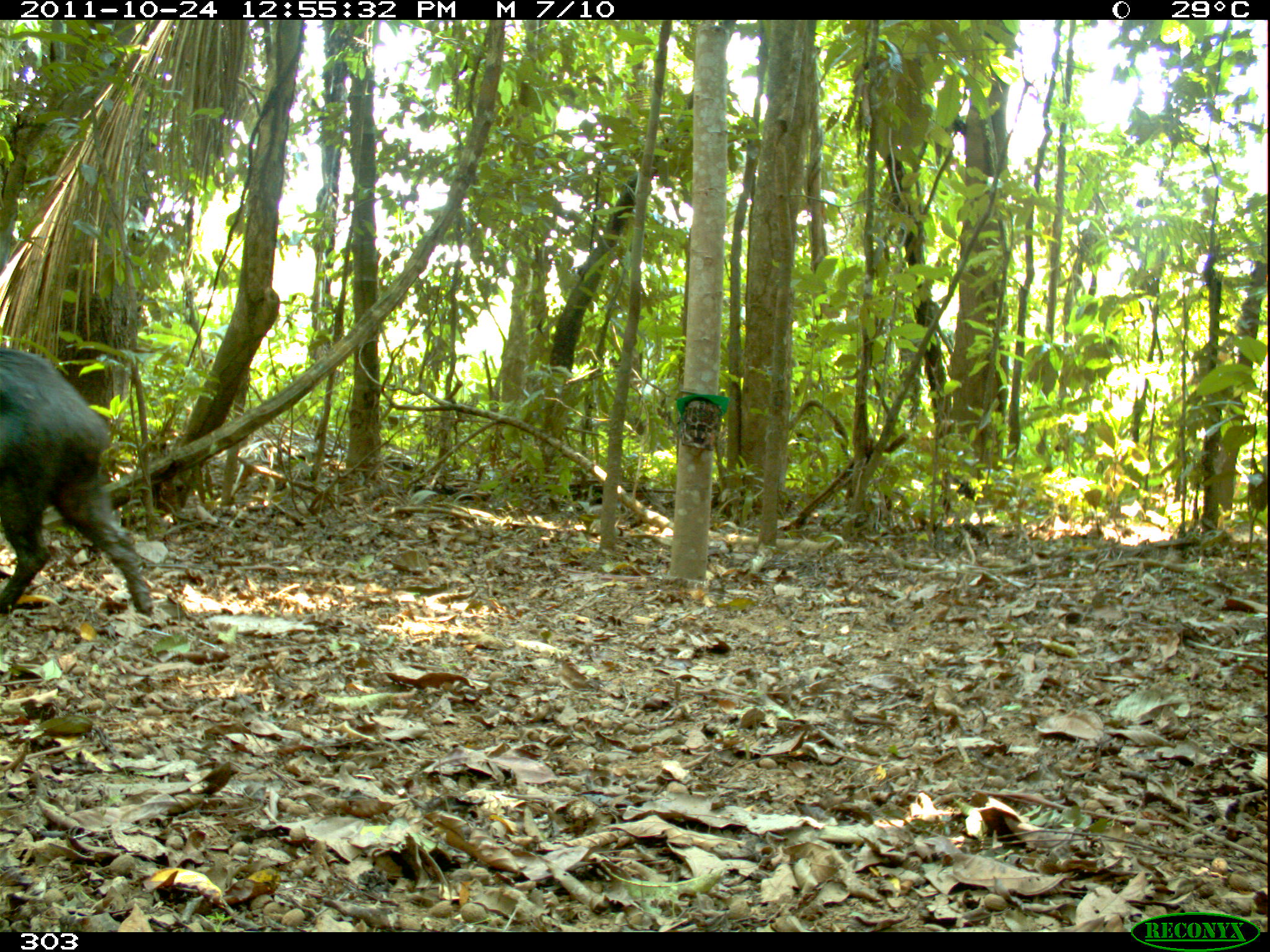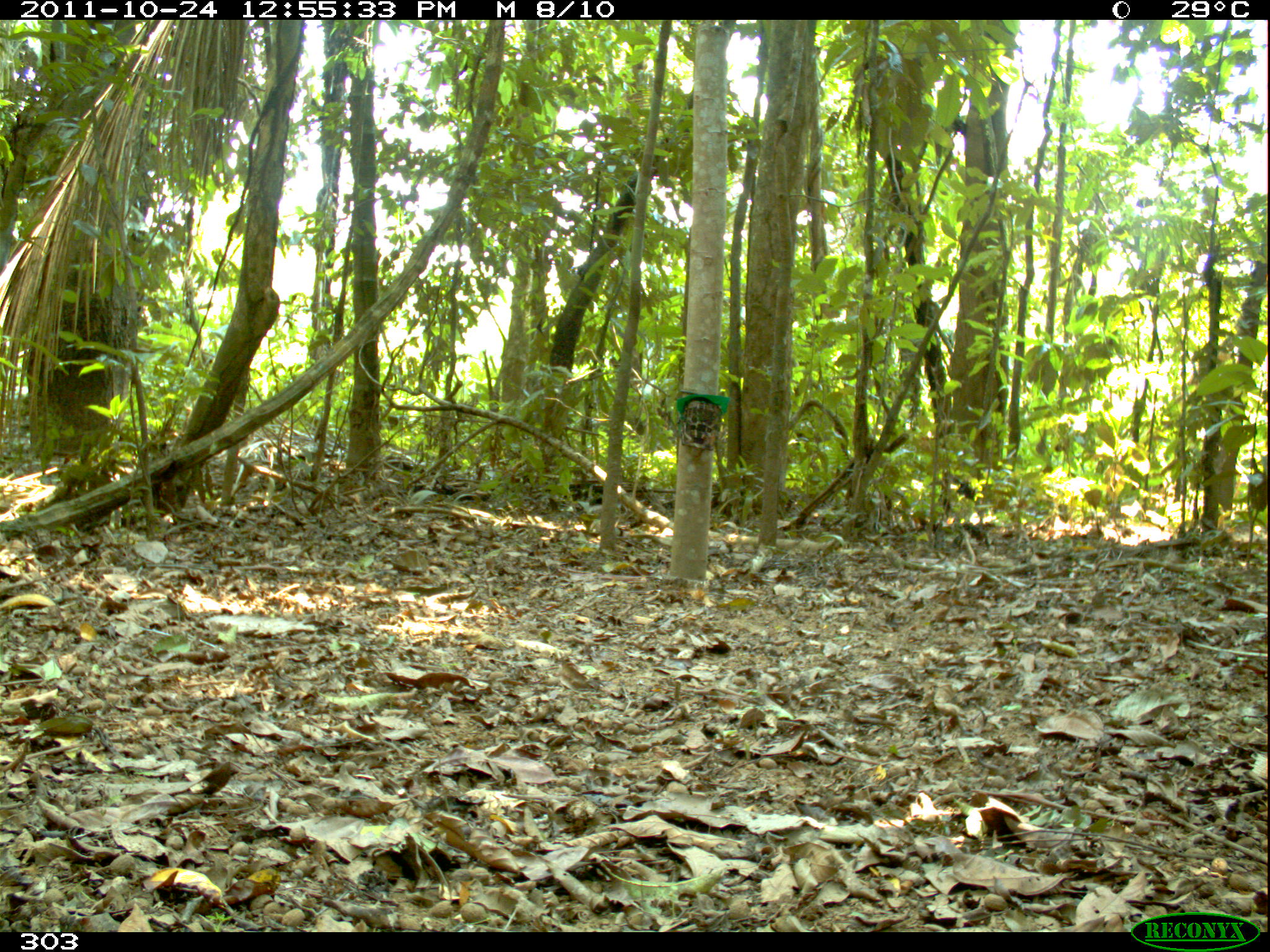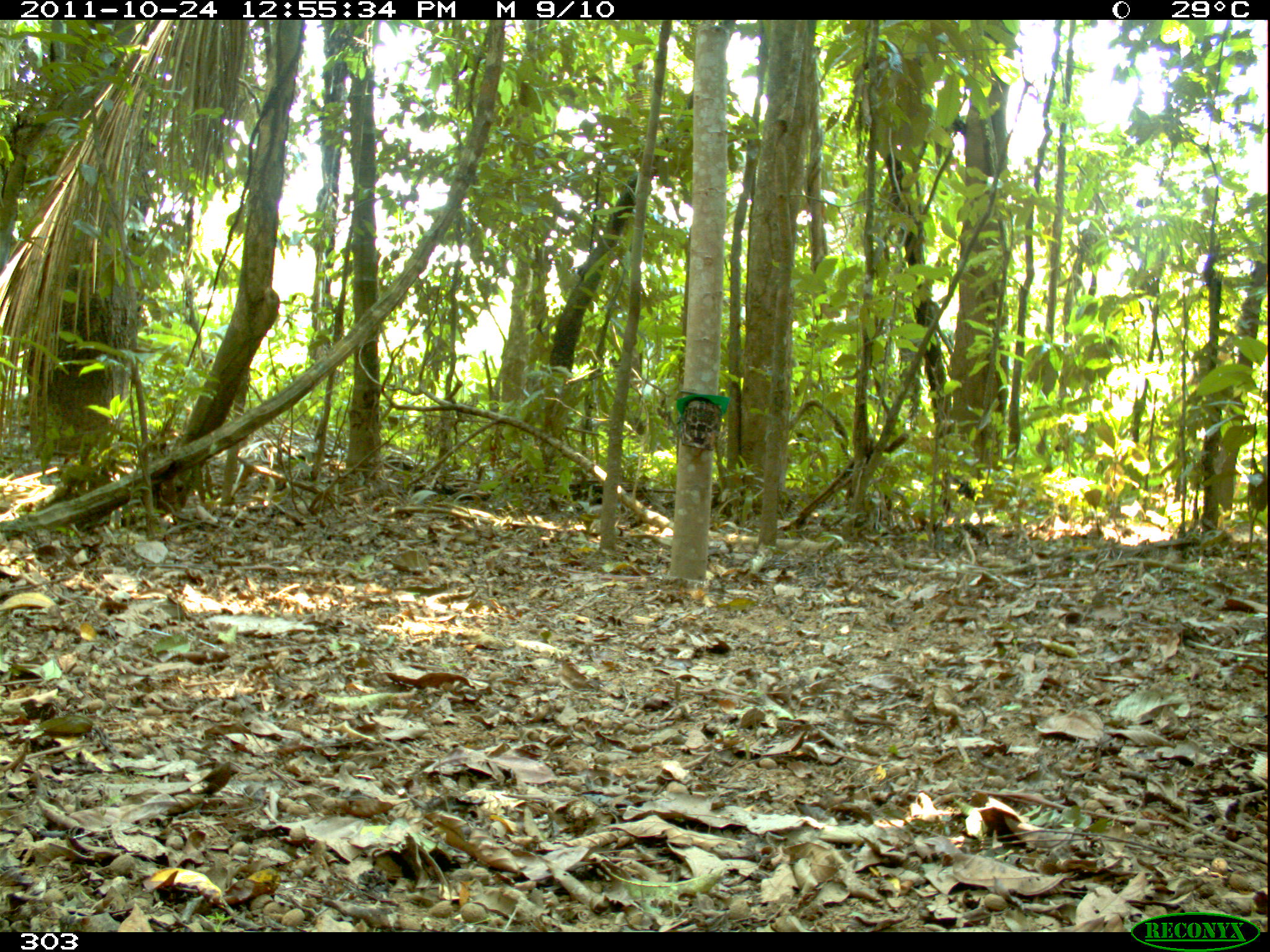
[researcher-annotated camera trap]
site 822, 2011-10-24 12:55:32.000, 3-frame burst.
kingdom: Animalia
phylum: Chordata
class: Mammalia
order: Artiodactyla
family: Tayassuidae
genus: Tayassu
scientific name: Tayassu pecari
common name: white-lipped peccary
Tayassu pecari (white-lipped peccary).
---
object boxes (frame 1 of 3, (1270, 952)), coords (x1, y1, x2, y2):
tayassu pecari: (0, 349, 154, 617)